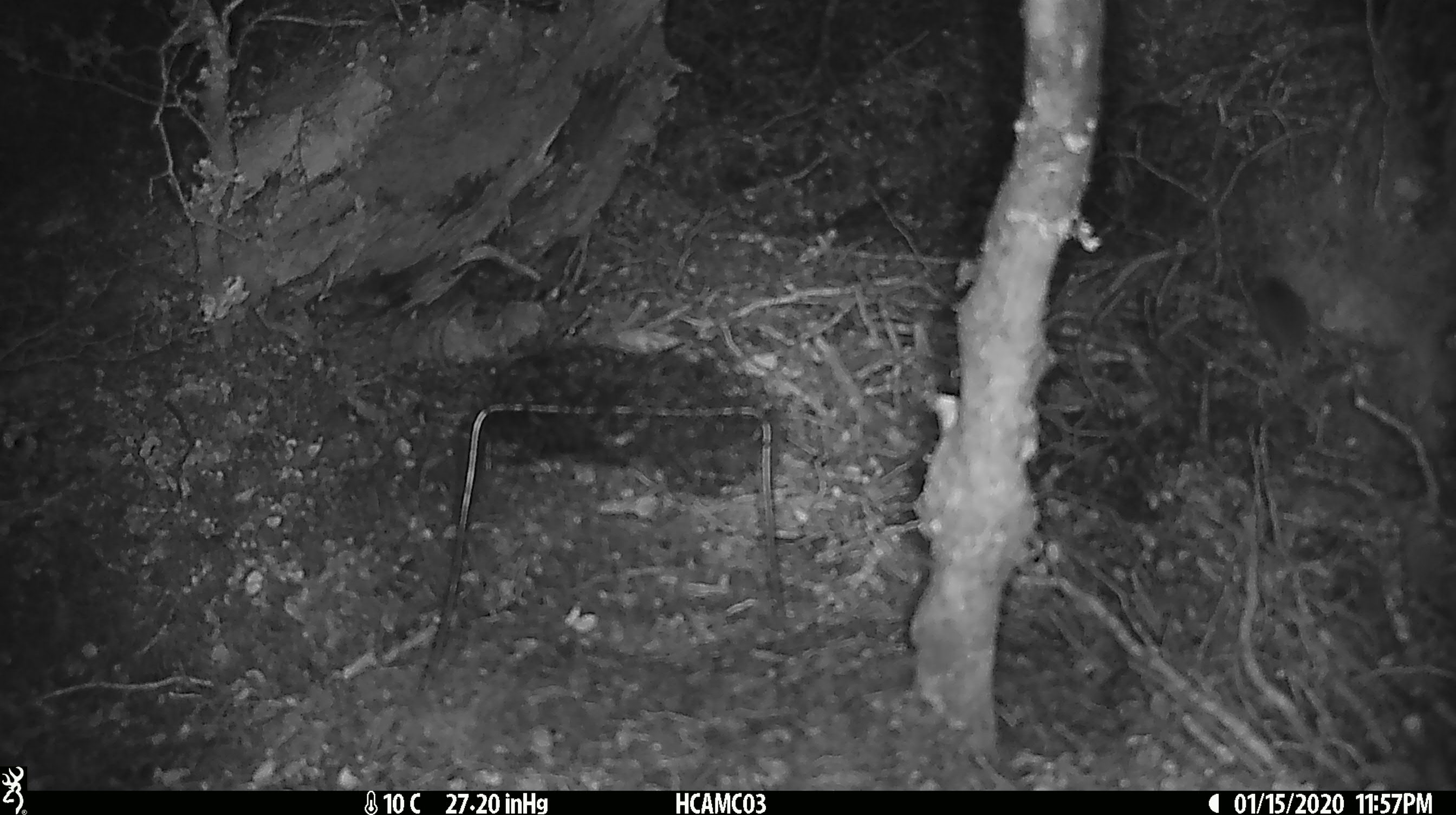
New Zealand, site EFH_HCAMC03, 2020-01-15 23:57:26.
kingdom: Animalia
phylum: Chordata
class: Mammalia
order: Rodentia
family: Muridae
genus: Mus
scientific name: Mus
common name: mouse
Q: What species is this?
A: Mouse (Mus).